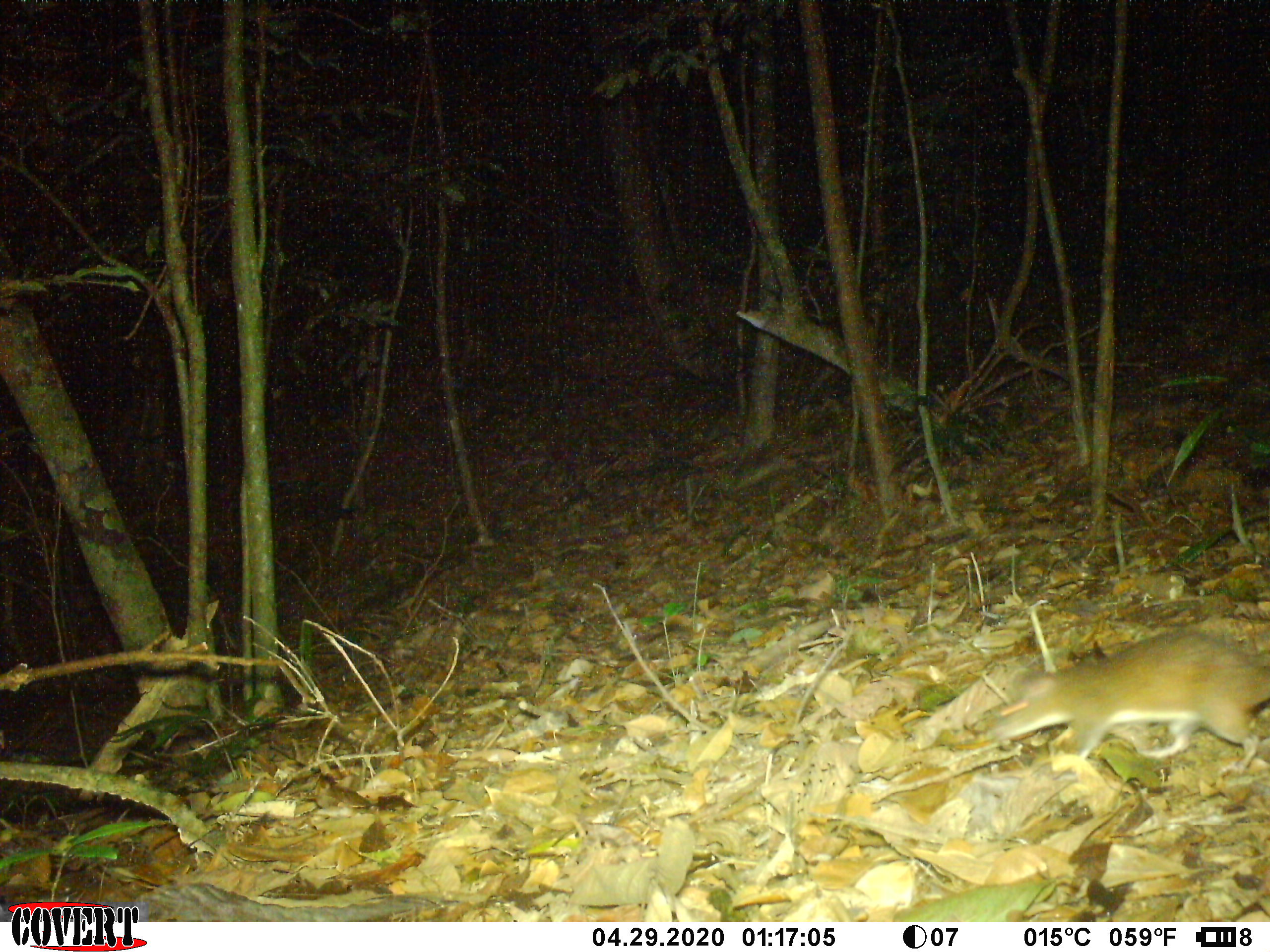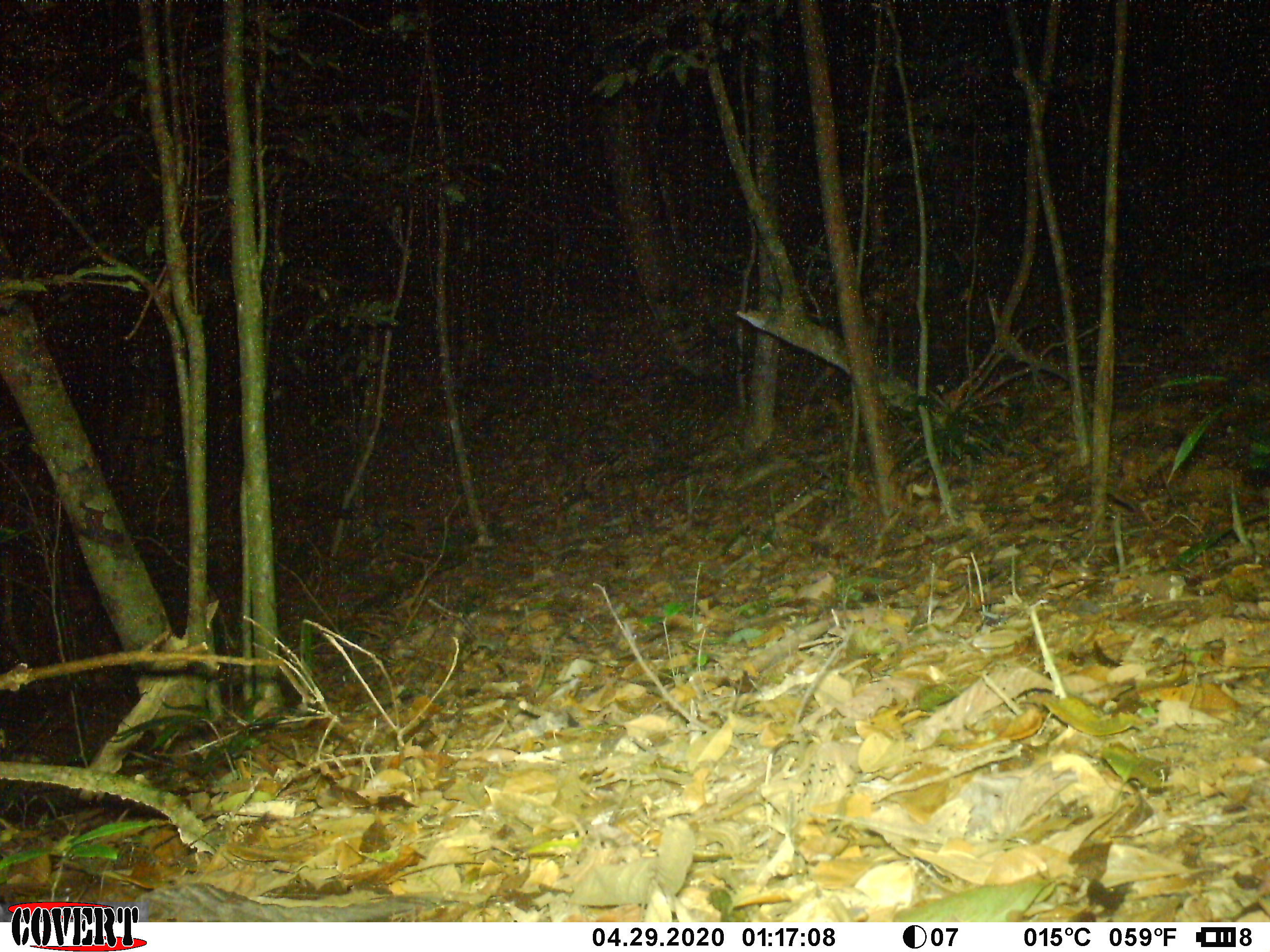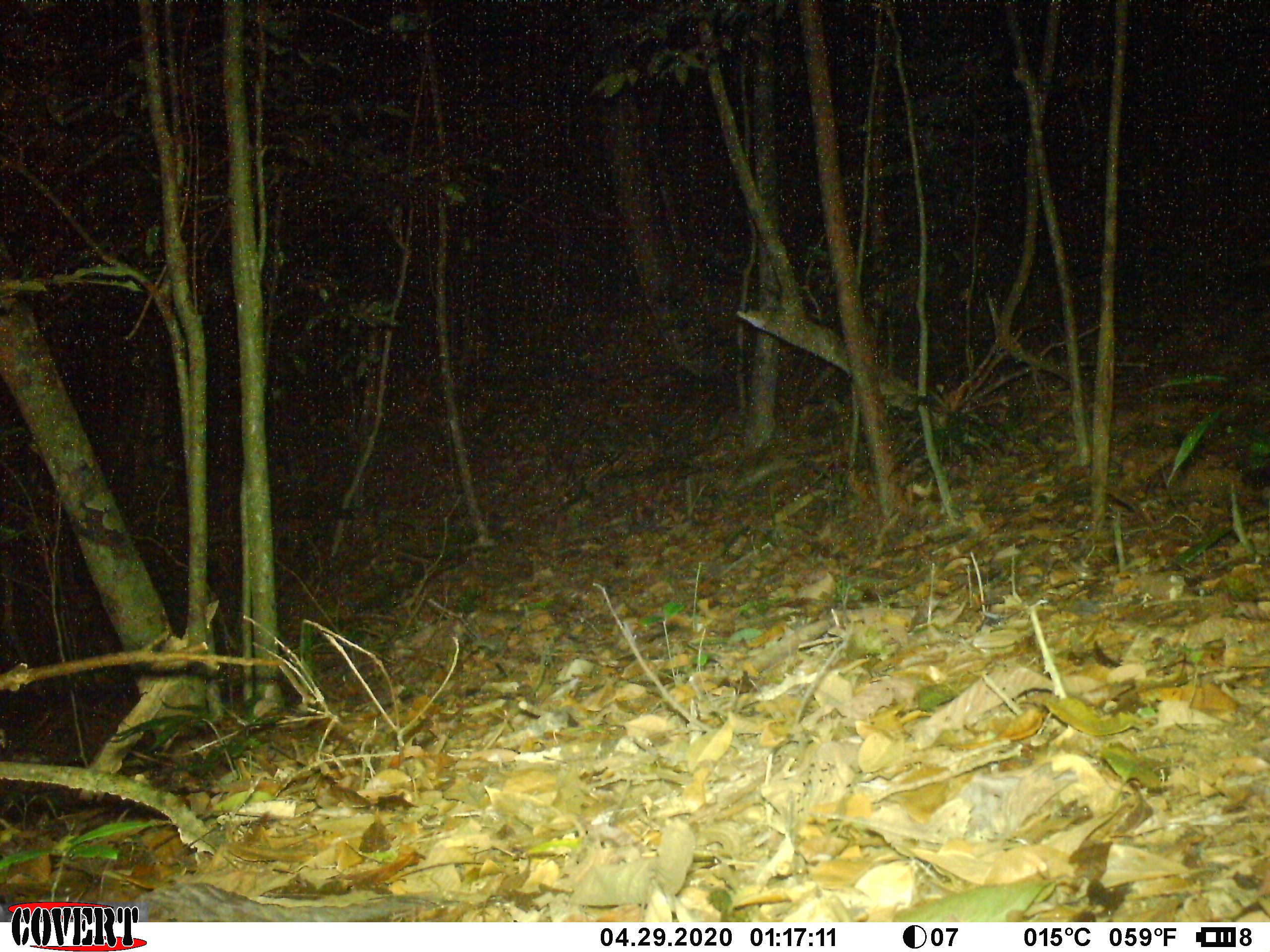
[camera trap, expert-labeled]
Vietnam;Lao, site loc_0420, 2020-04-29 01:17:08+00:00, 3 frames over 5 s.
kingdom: Animalia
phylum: Chordata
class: Mammalia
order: Rodentia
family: Muridae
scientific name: Muridae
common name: old-world mice and rats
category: unidentified murid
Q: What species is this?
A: Unidentified murid (old-world mice and rats) (Muridae).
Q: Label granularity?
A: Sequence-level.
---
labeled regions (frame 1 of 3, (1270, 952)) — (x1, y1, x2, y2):
unidentified murid: (975, 624, 1266, 774)